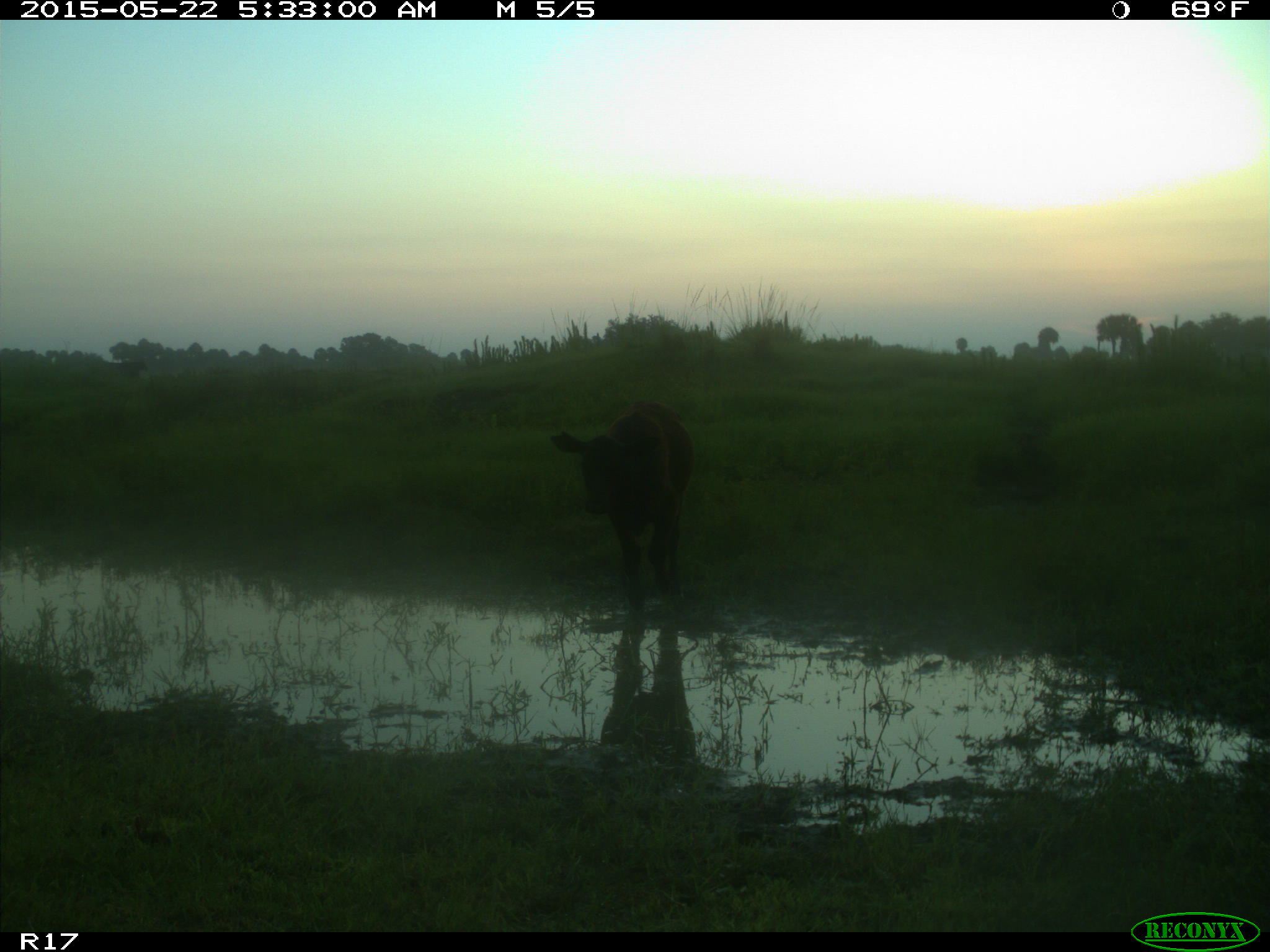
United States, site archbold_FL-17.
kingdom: Animalia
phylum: Chordata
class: Mammalia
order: Artiodactyla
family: Bovidae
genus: Bos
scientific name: Bos taurus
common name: domestic cow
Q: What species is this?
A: Bos taurus (domestic cow).